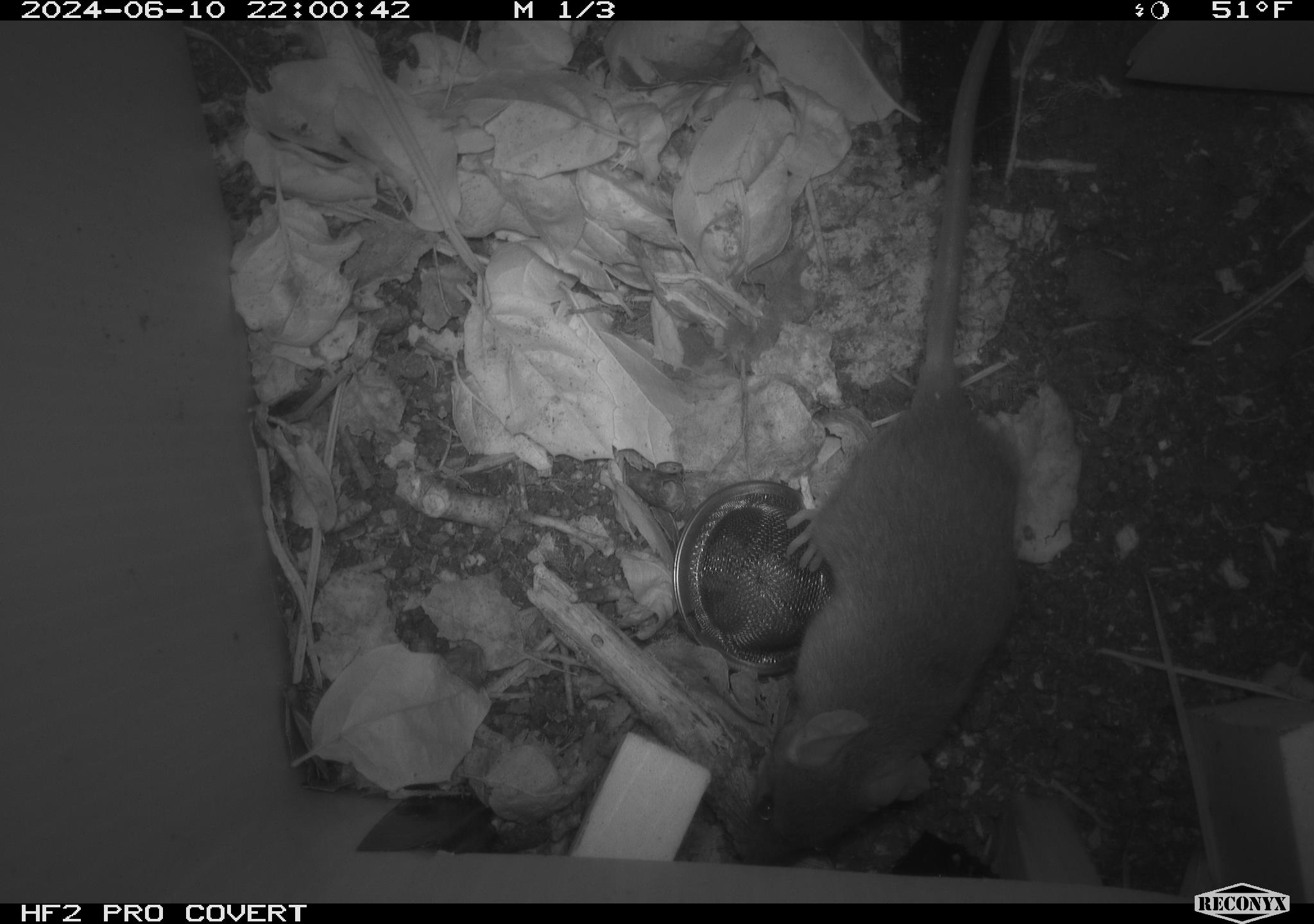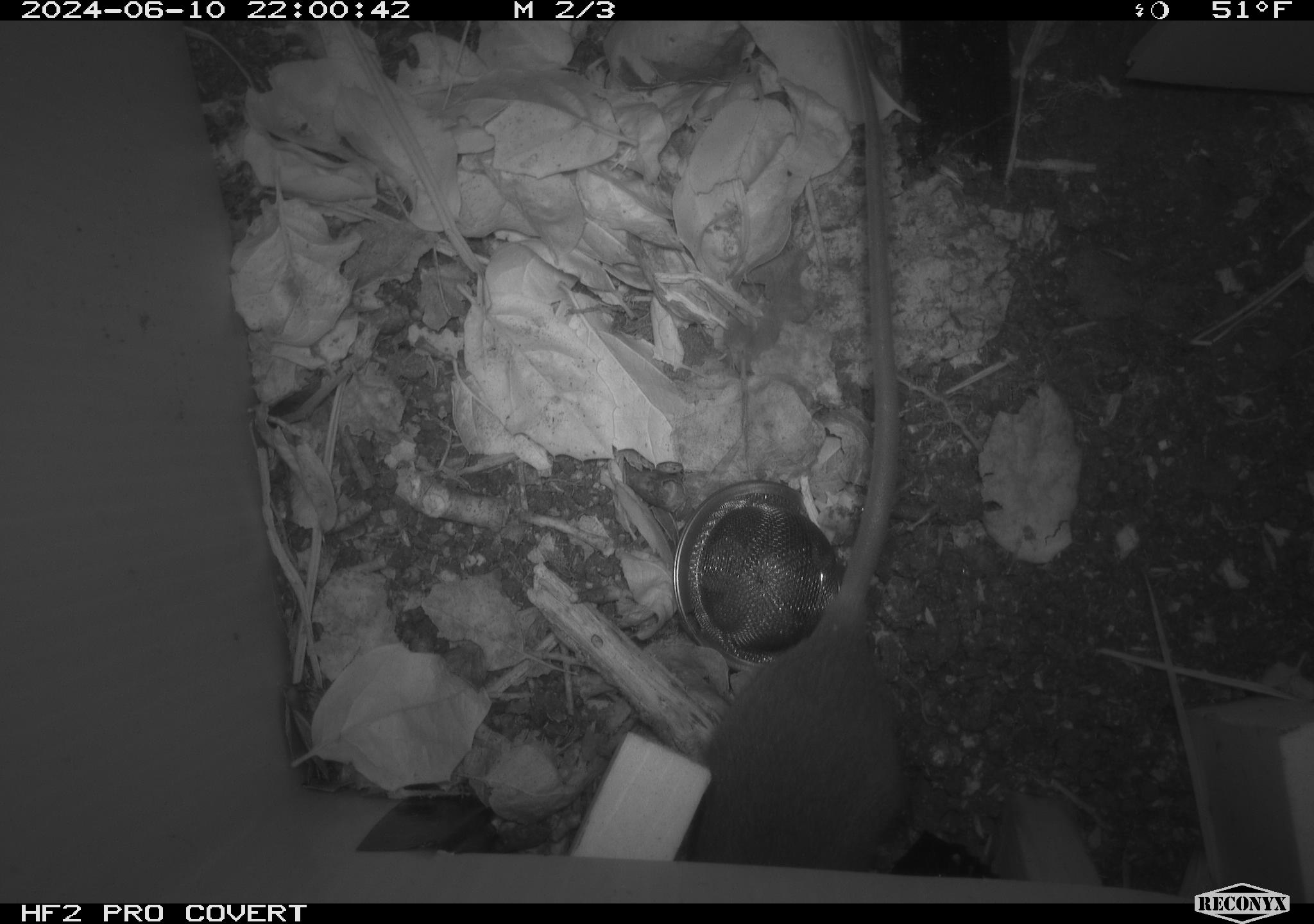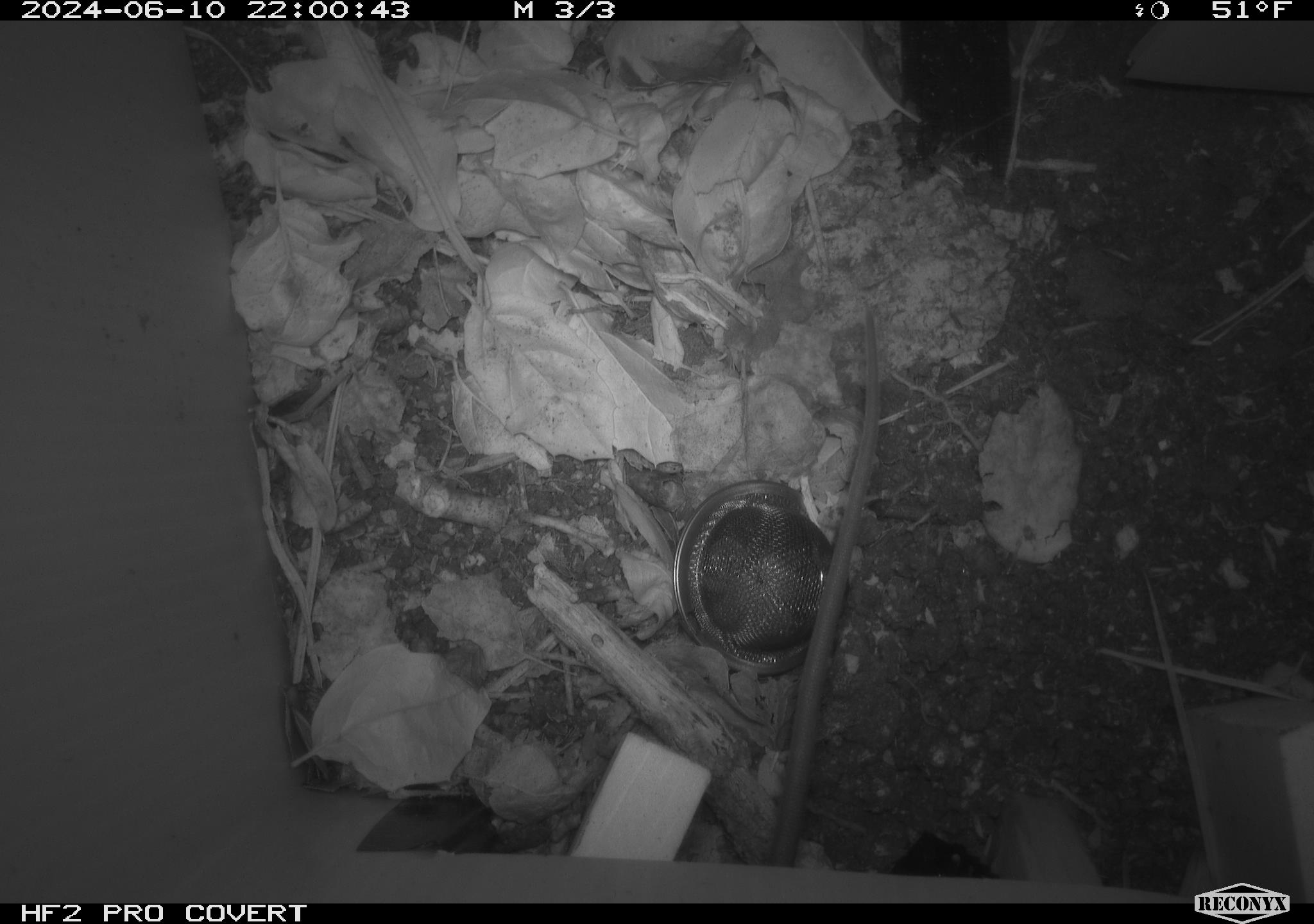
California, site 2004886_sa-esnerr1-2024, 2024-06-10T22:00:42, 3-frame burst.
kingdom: Animalia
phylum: Chordata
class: Mammalia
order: Rodentia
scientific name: Rodentia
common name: rodent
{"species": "rodent (Rodentia)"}